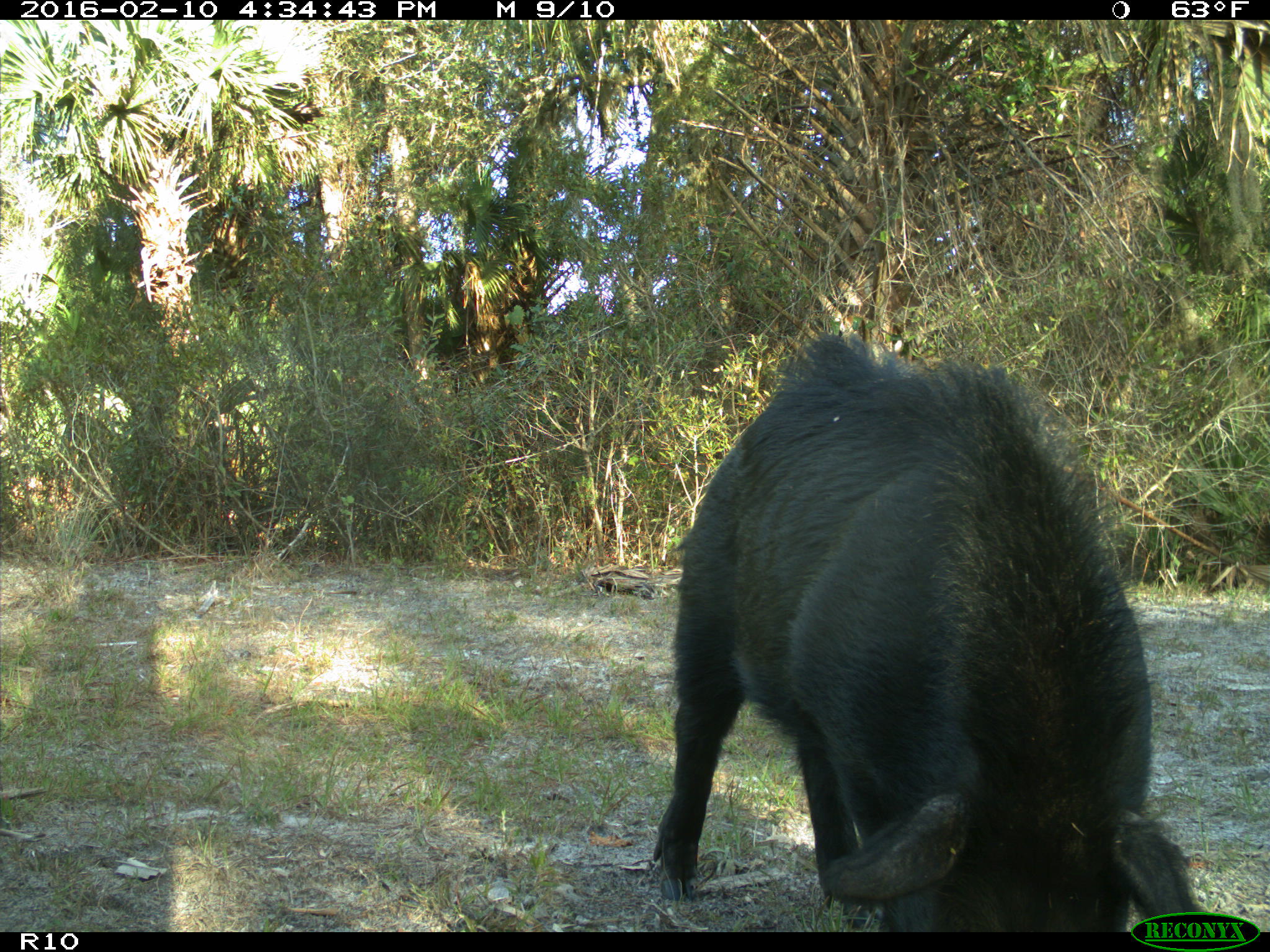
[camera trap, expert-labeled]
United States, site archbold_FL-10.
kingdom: Animalia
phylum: Chordata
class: Mammalia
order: Artiodactyla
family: Suidae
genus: Sus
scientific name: Sus scrofa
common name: wild boar